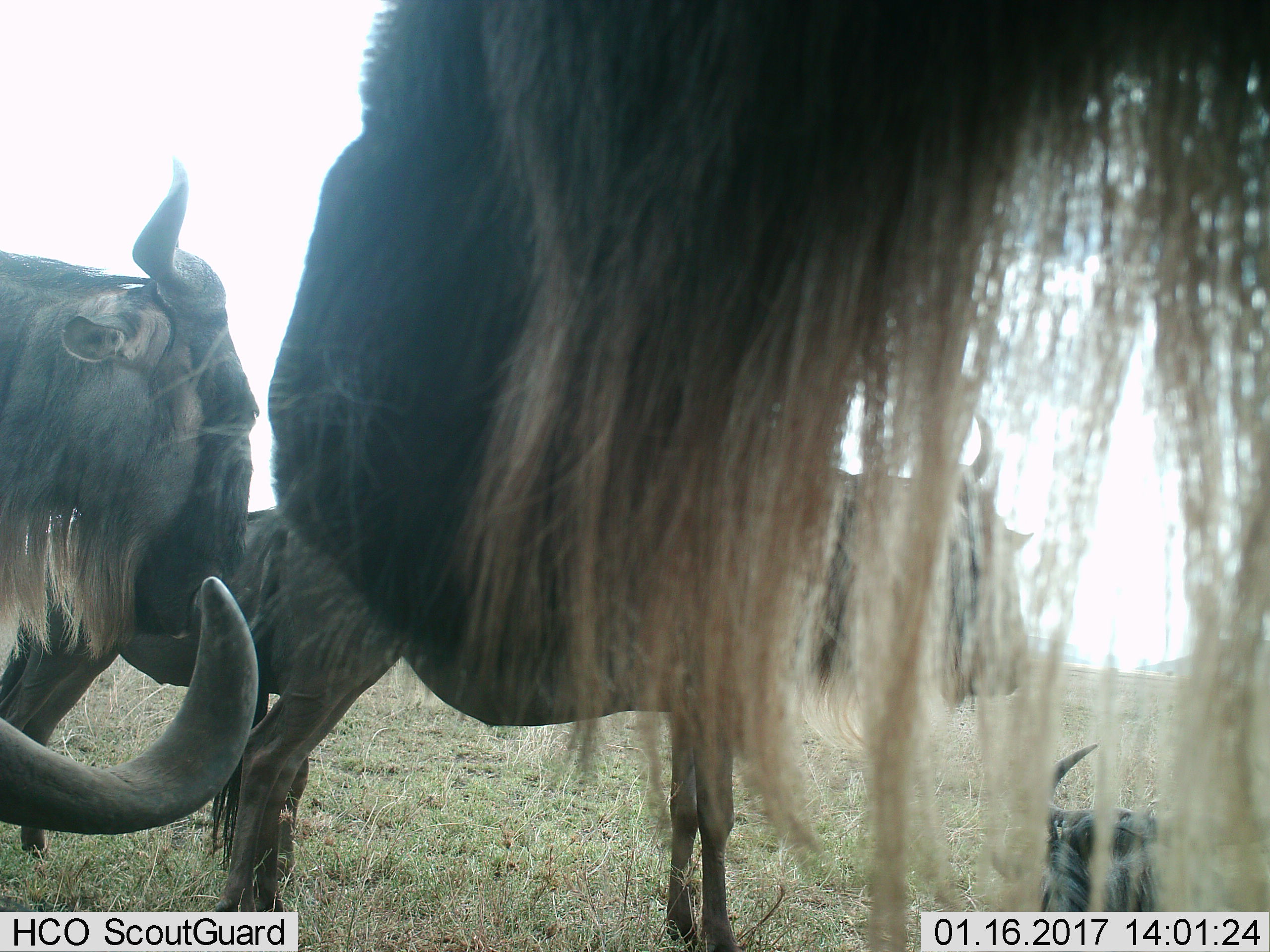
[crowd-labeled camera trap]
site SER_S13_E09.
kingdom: Animalia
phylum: Chordata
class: Mammalia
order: Artiodactyla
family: Bovidae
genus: Connochaetes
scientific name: Connochaetes taurinus taurinus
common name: blue wildebeest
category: wildebeestblue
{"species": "wildebeestblue (blue wildebeest) (Connochaetes taurinus taurinus)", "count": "6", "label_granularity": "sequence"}